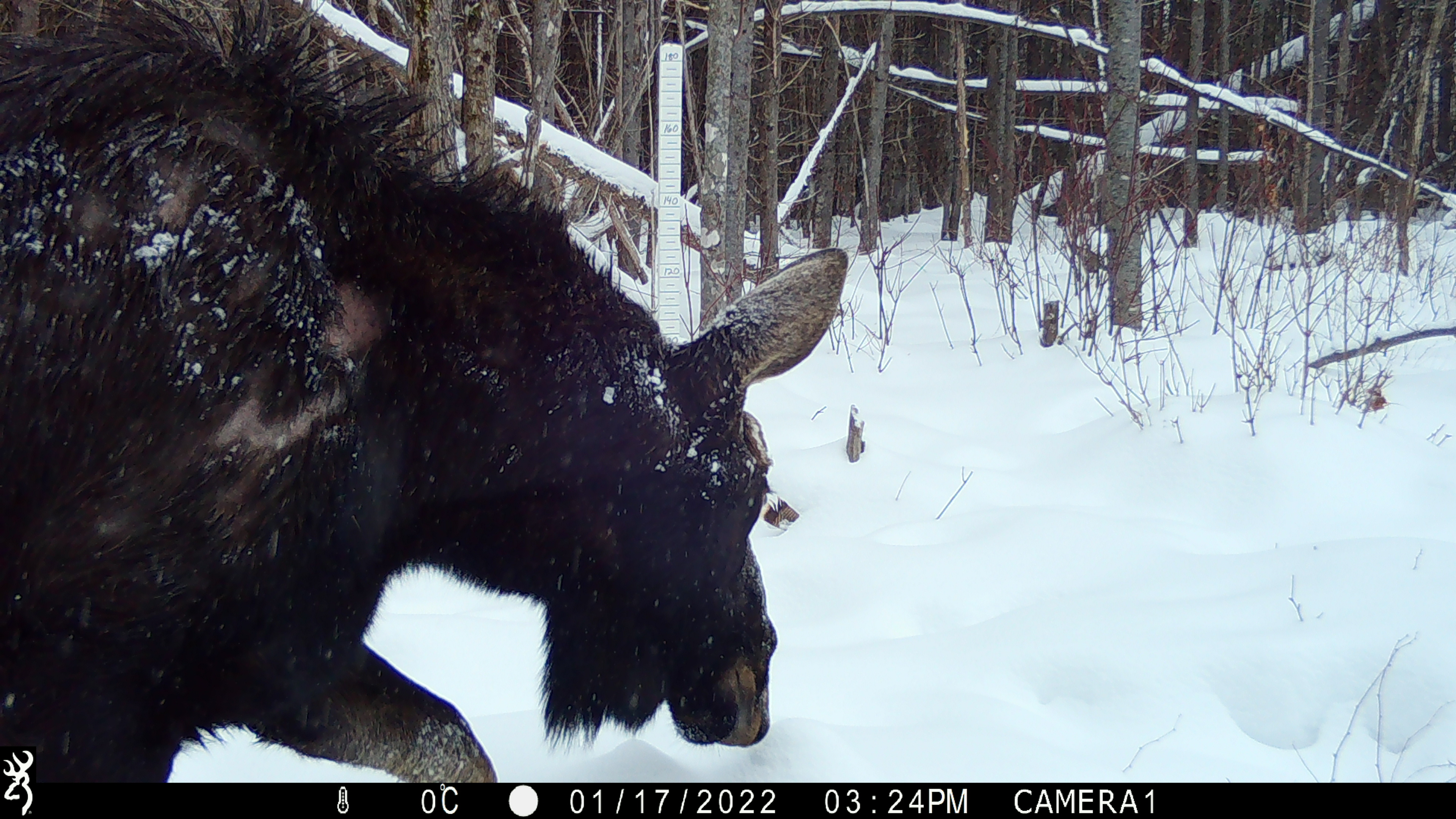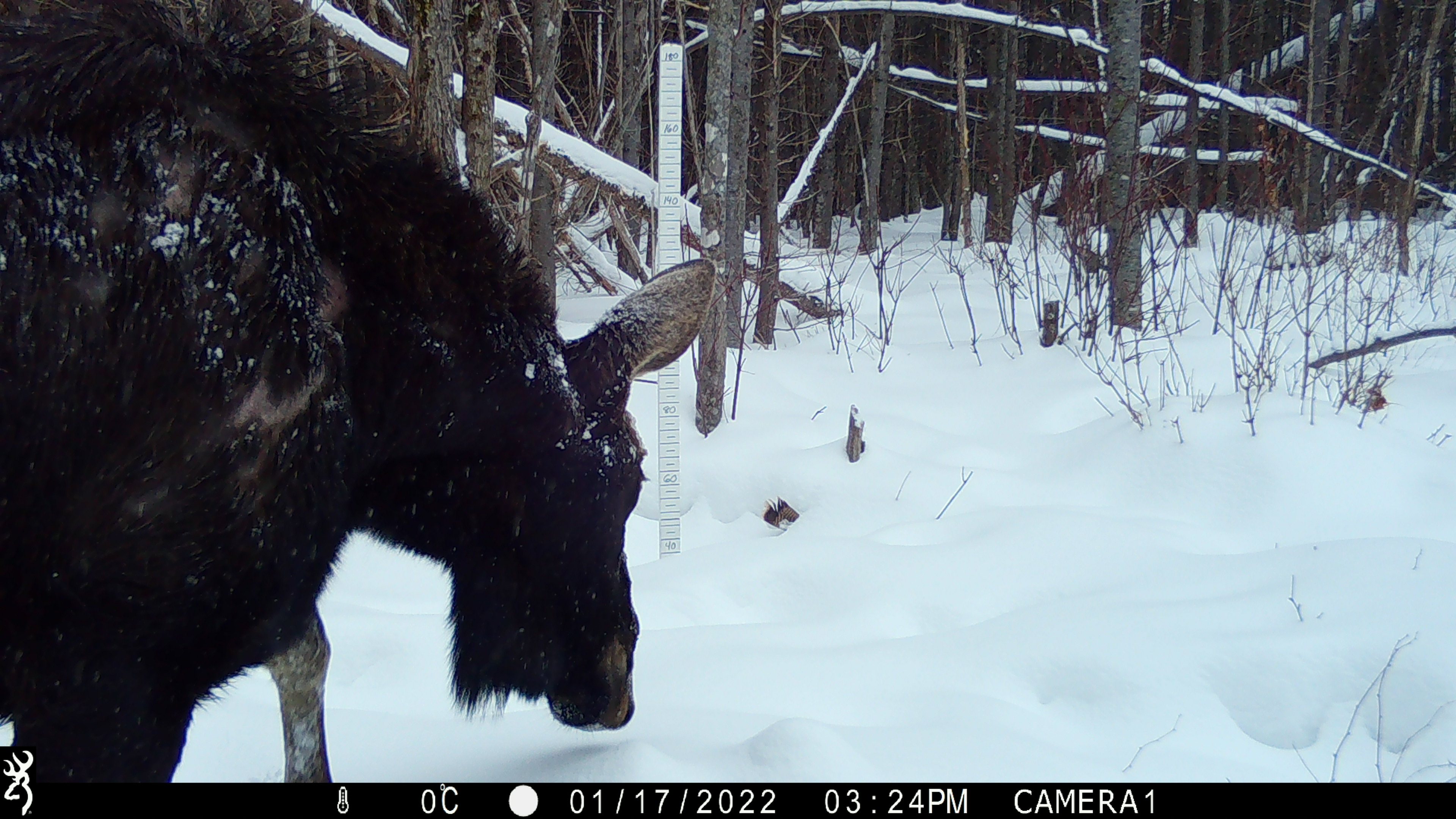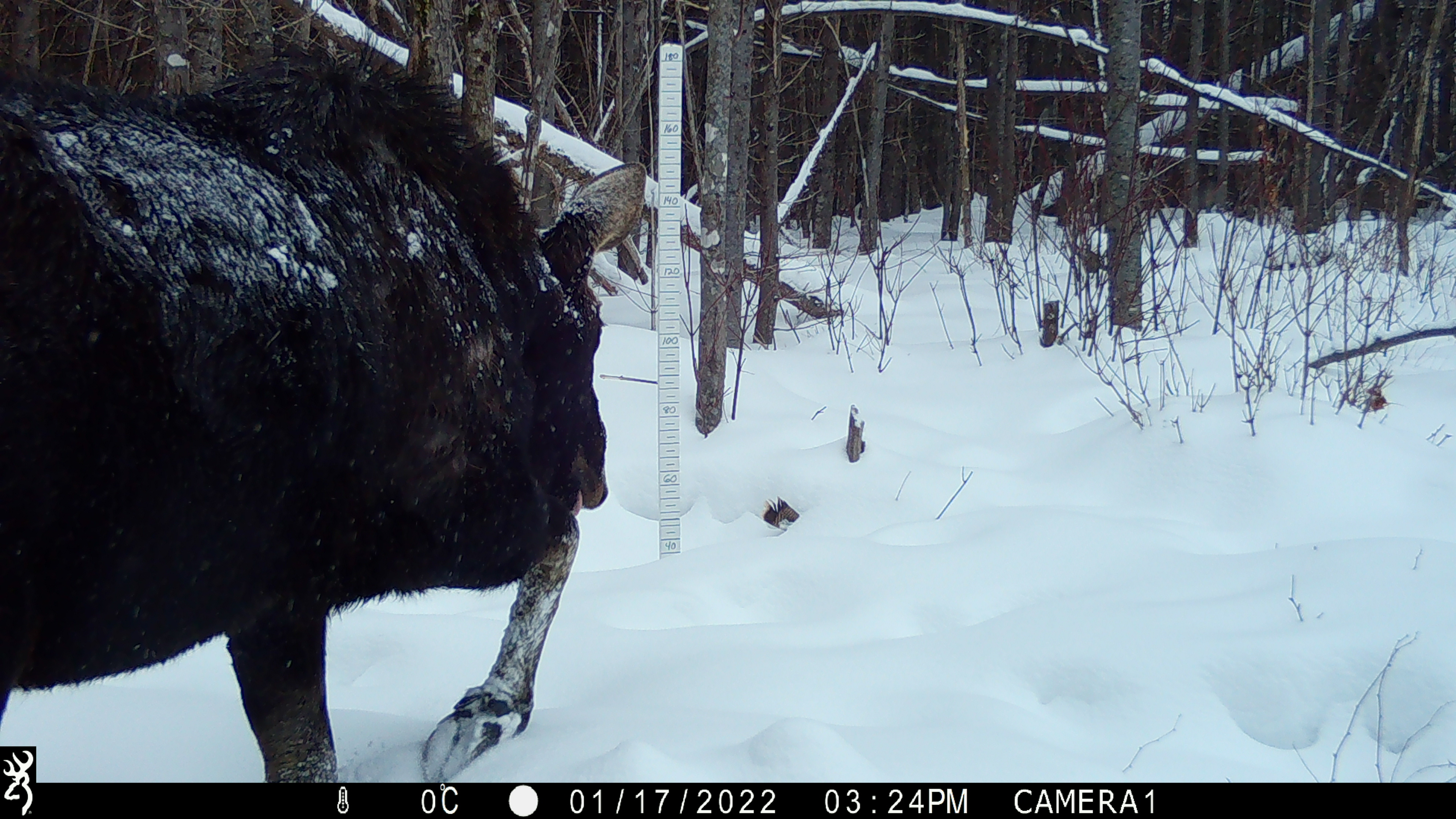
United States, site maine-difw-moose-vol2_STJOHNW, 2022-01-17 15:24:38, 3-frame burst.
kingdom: Animalia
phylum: Chordata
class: Mammalia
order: Artiodactyla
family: Cervidae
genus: Alces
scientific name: Alces alces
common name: moose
Moose (Alces alces).